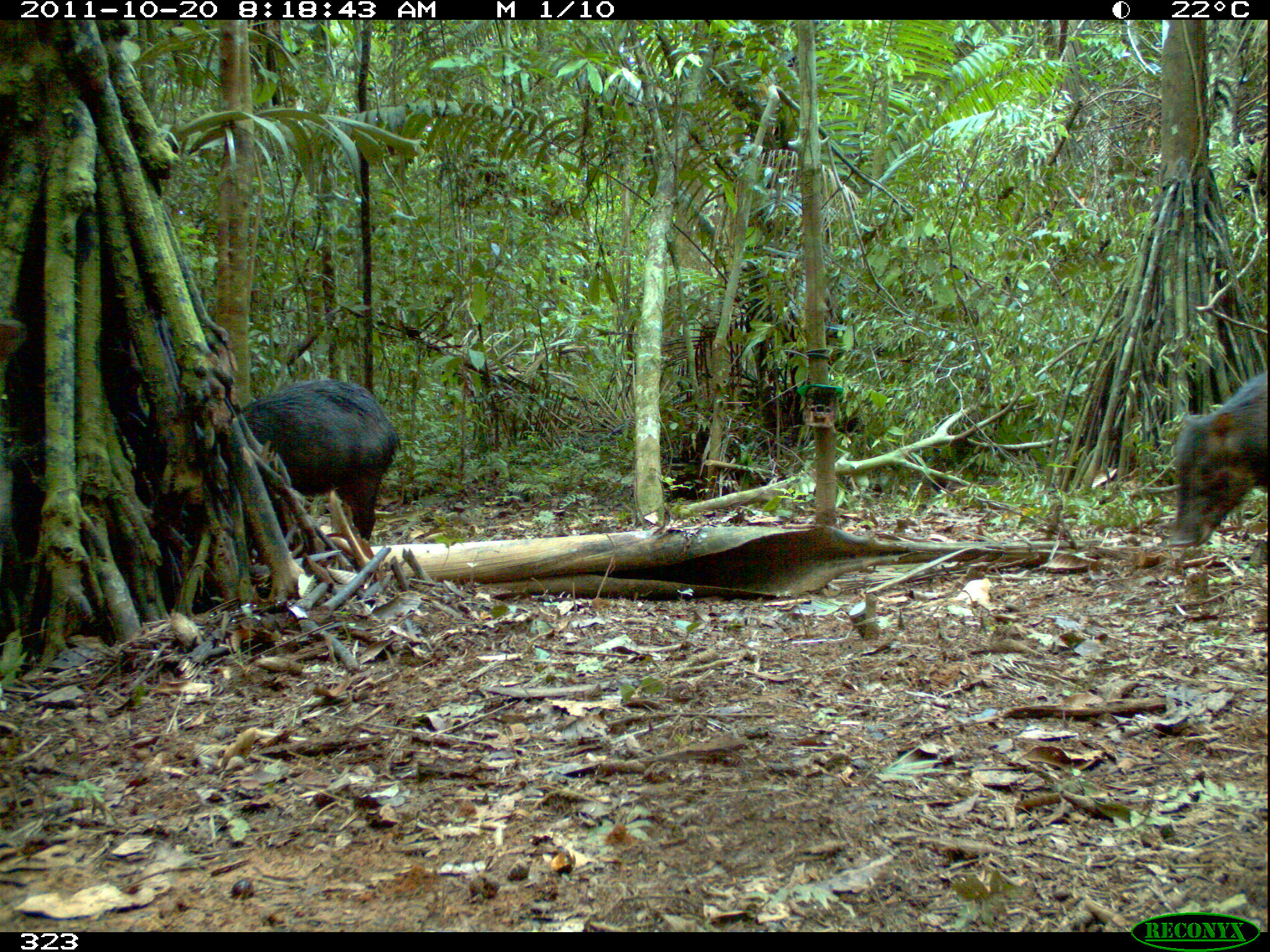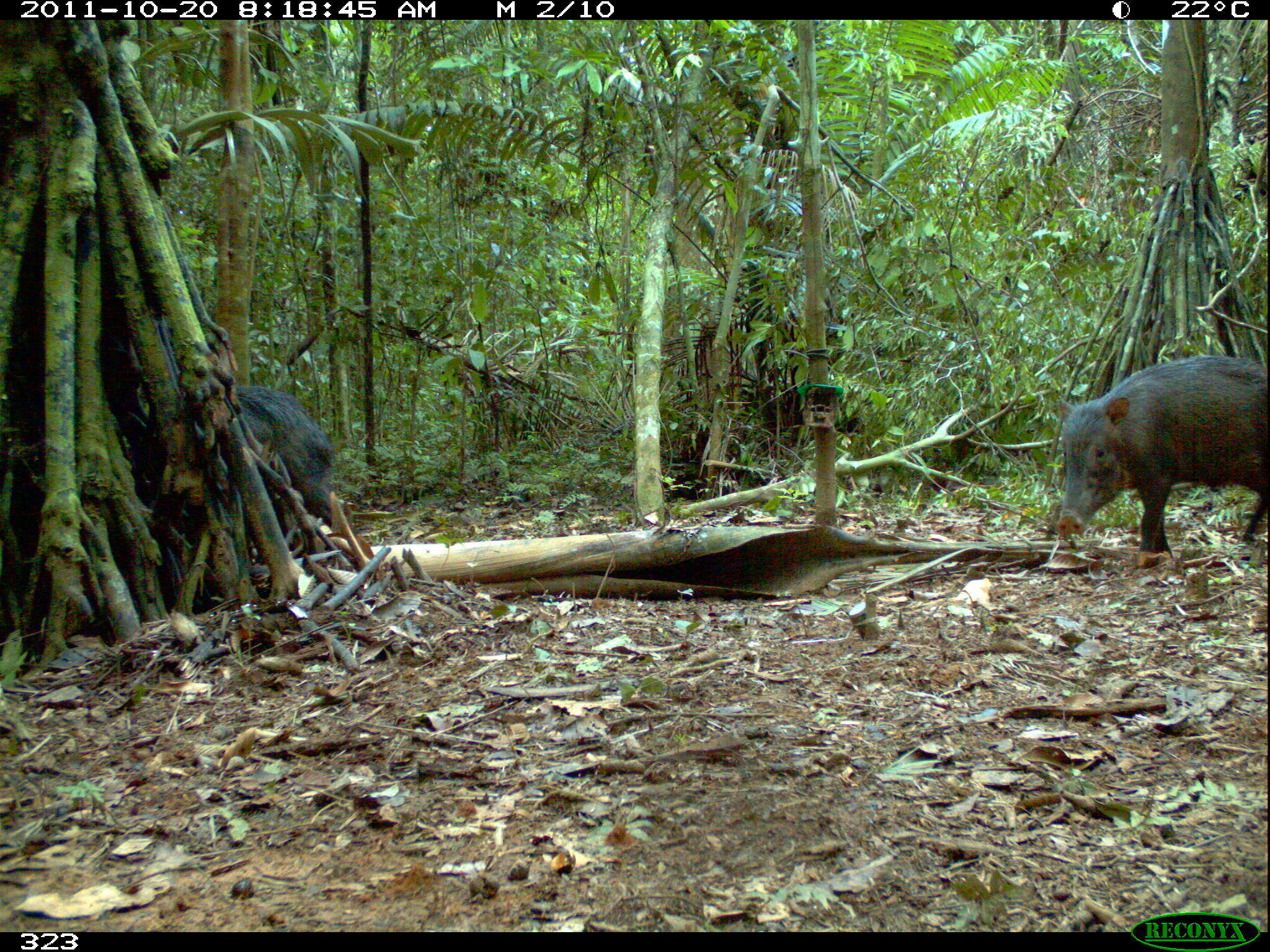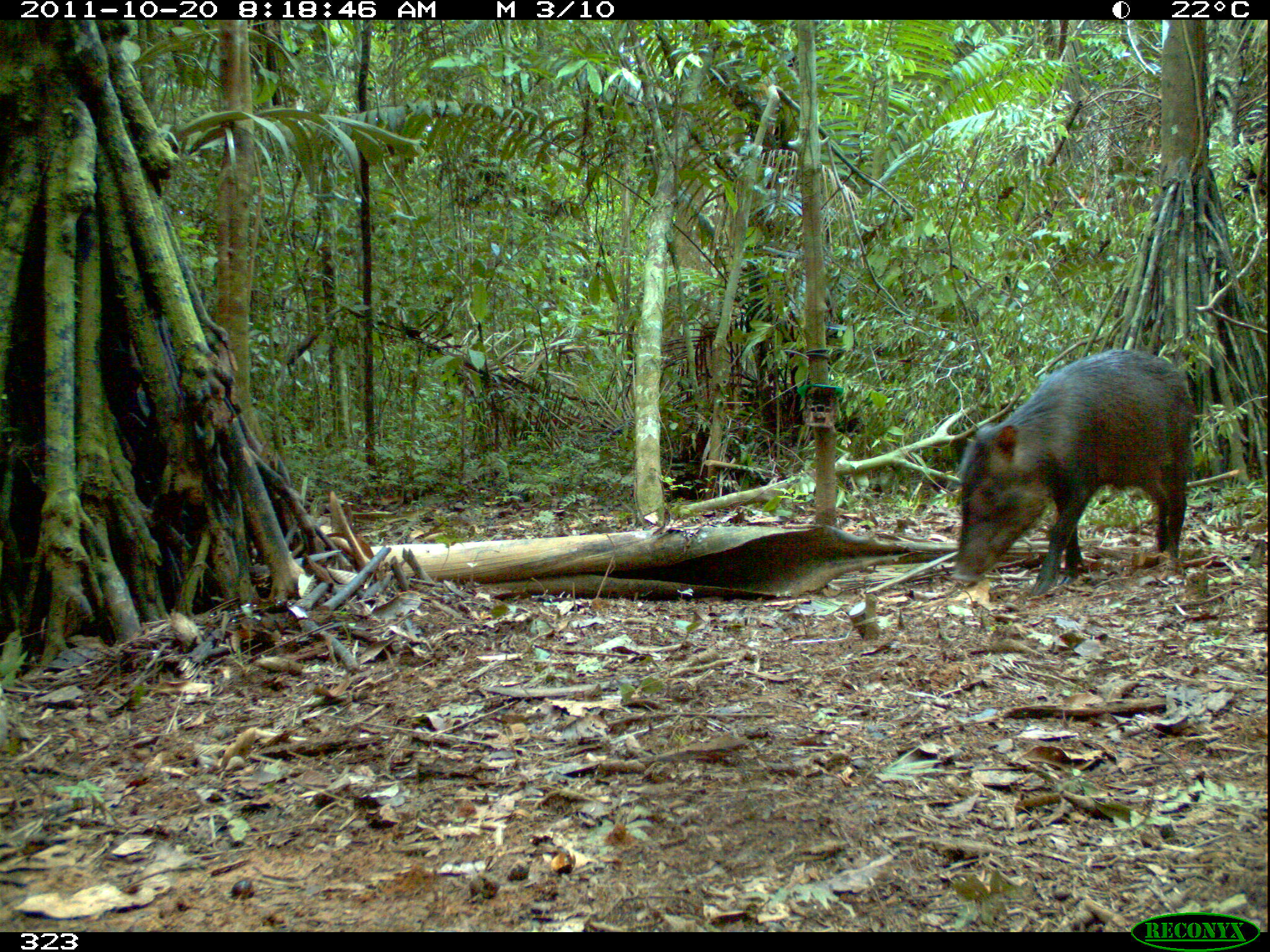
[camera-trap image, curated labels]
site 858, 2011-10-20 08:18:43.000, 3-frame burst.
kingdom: Animalia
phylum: Chordata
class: Mammalia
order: Artiodactyla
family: Tayassuidae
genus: Tayassu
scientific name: Tayassu pecari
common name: white-lipped peccary